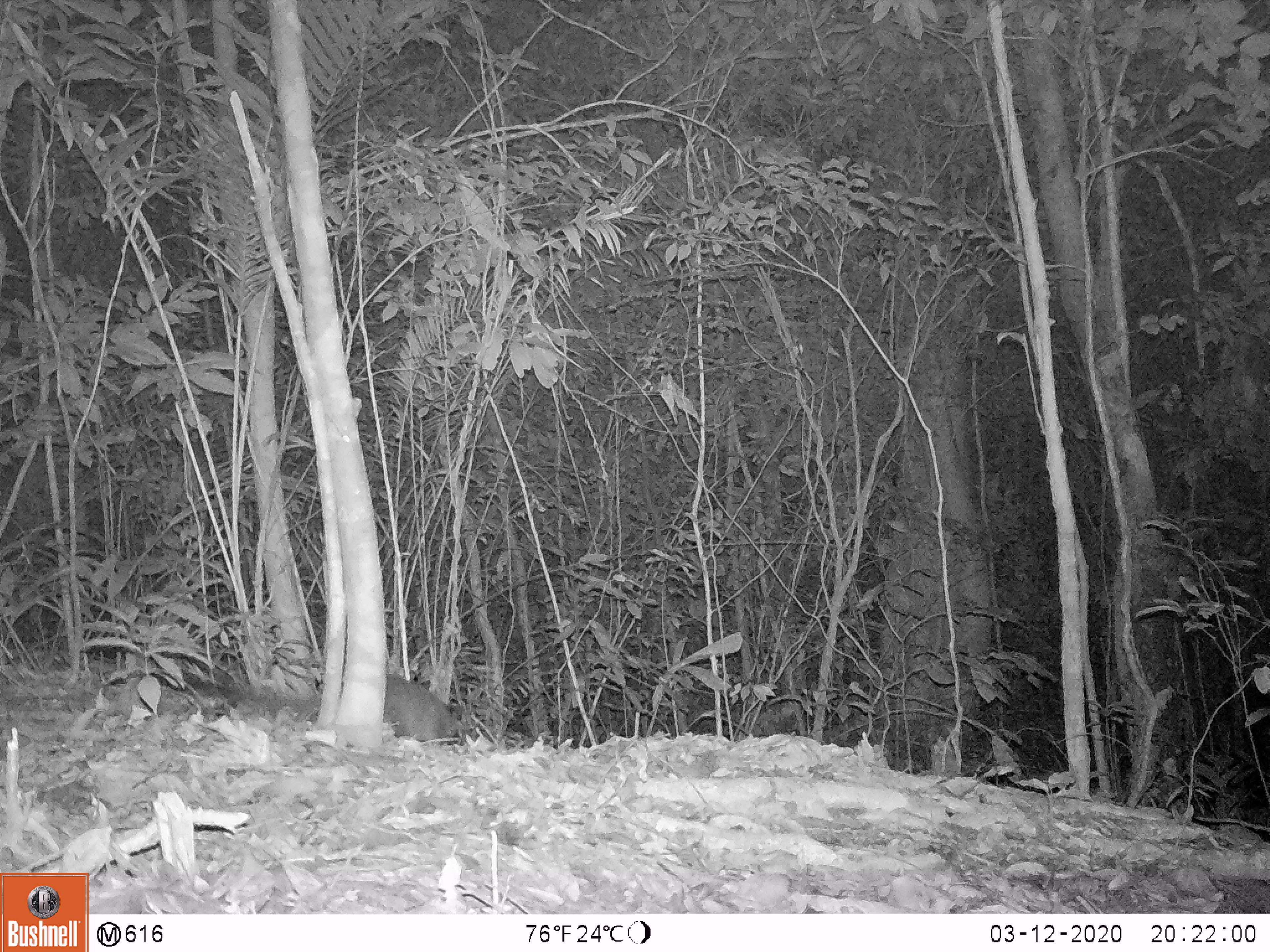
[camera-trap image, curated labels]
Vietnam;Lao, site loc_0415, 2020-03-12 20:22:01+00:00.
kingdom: Animalia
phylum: Chordata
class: Mammalia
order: Carnivora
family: Viverridae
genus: Paguma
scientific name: Paguma larvata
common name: masked palm civet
Masked palm civet (Paguma larvata). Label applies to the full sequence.